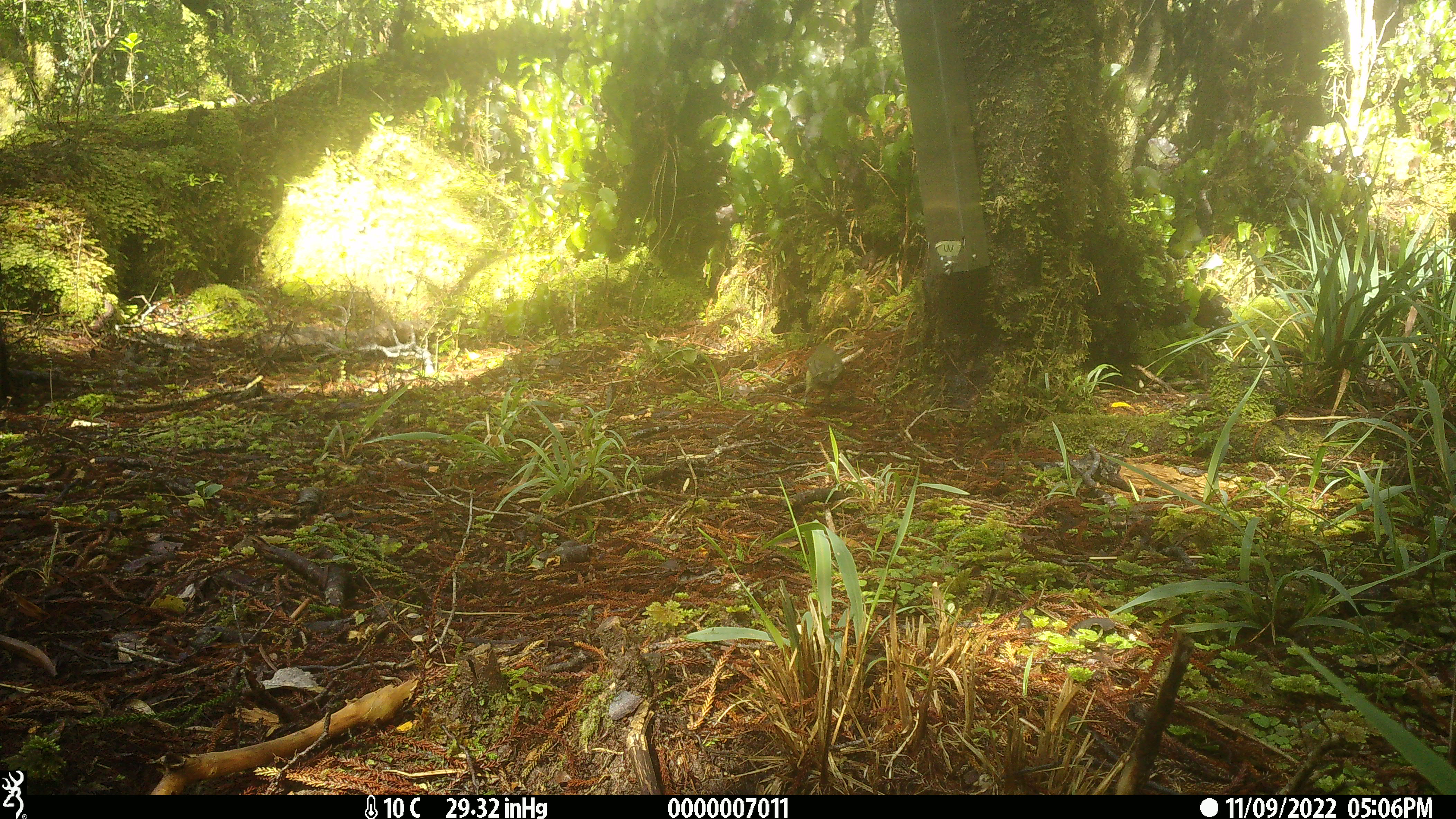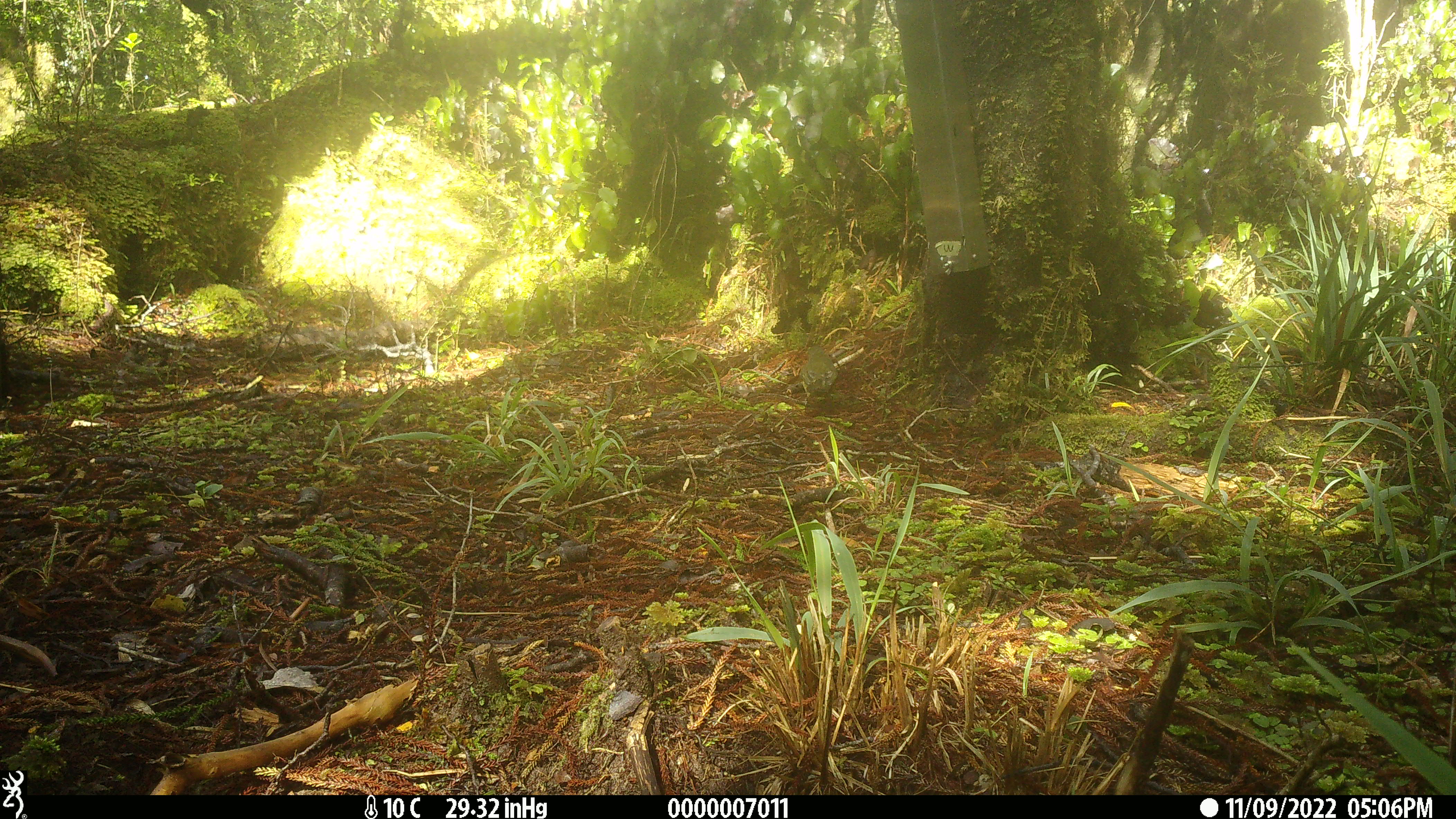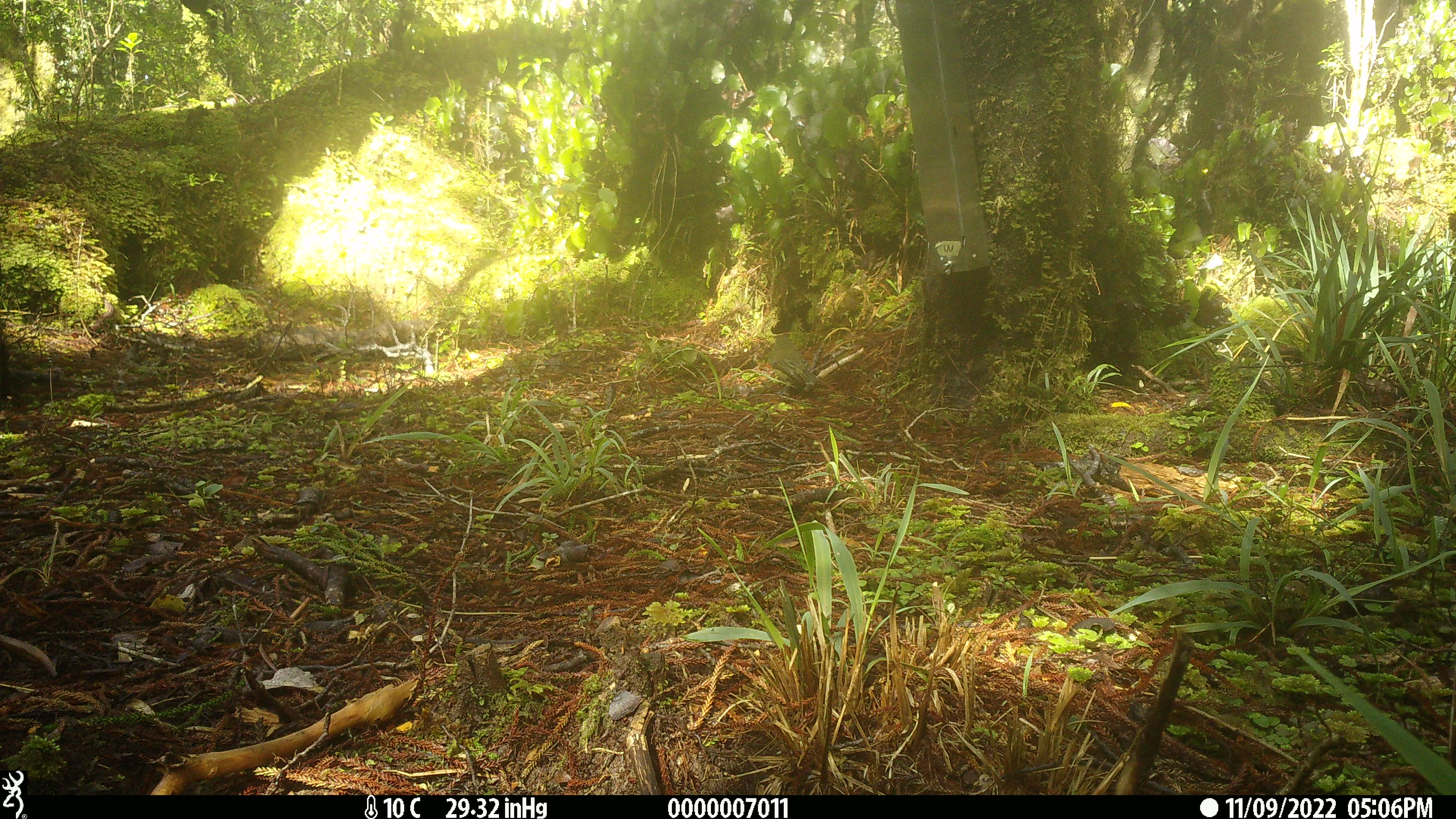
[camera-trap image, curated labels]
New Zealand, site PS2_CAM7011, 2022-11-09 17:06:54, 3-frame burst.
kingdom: Animalia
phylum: Chordata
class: Aves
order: Passeriformes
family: Meliphagidae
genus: Anthornis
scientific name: Anthornis melanura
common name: new zealand bellbird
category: bellbird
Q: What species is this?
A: Bellbird (new zealand bellbird) (Anthornis melanura).